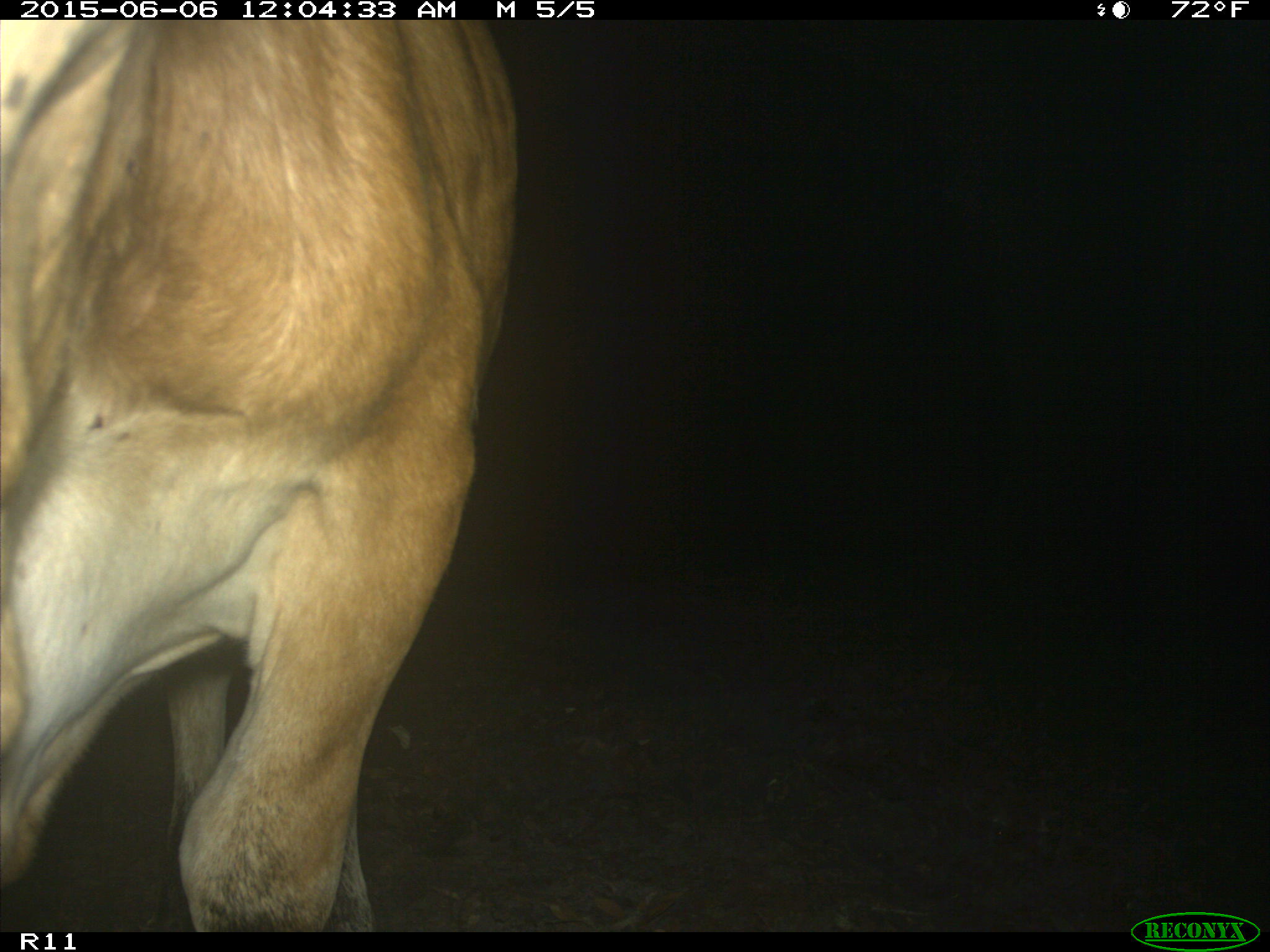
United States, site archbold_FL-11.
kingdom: Animalia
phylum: Chordata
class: Mammalia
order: Artiodactyla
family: Bovidae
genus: Bos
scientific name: Bos taurus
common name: domestic cow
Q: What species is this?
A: Bos taurus (domestic cow).